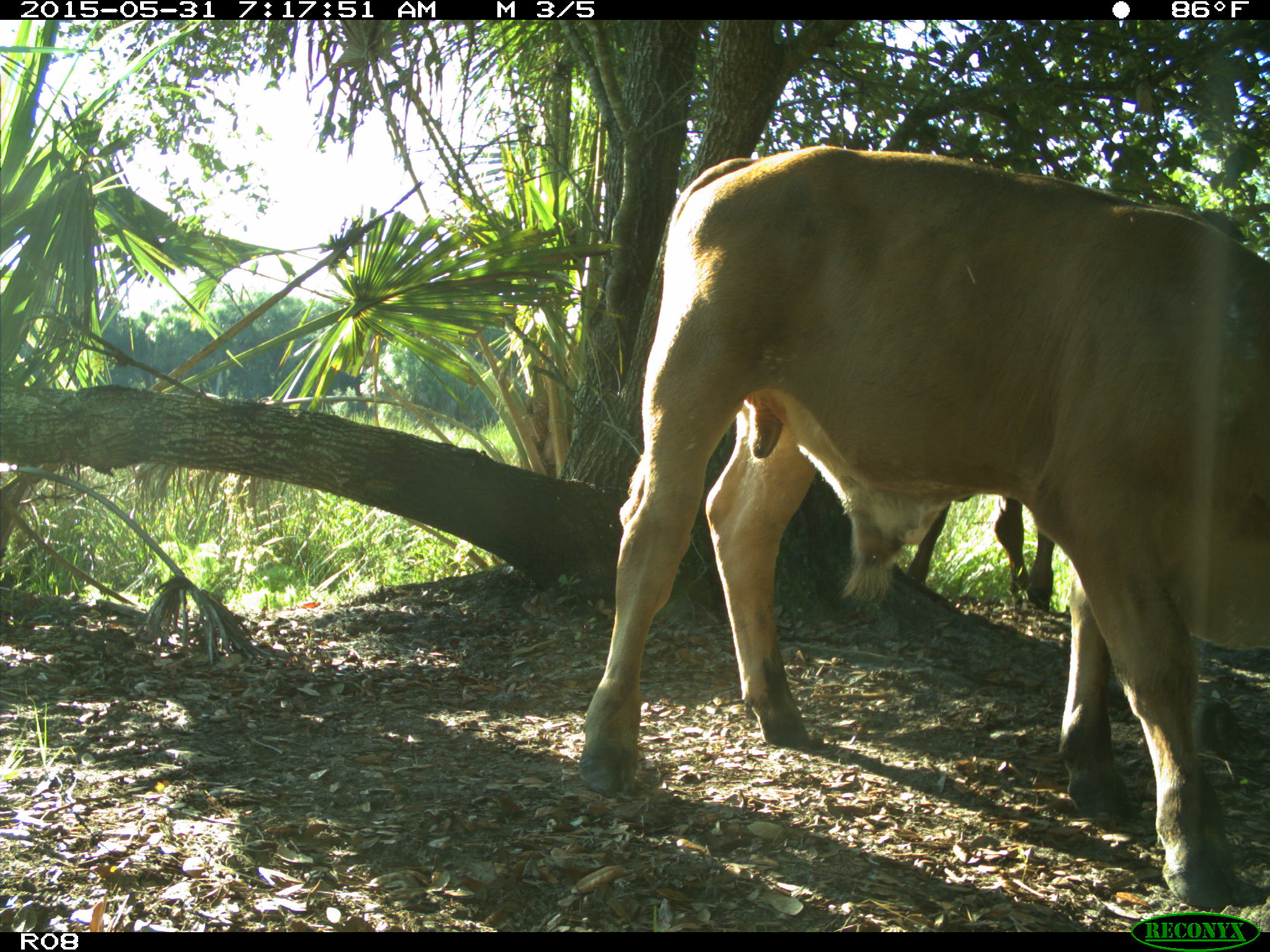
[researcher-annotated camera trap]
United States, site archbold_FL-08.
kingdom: Animalia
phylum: Chordata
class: Mammalia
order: Artiodactyla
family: Bovidae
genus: Bos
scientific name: Bos taurus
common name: domestic cow